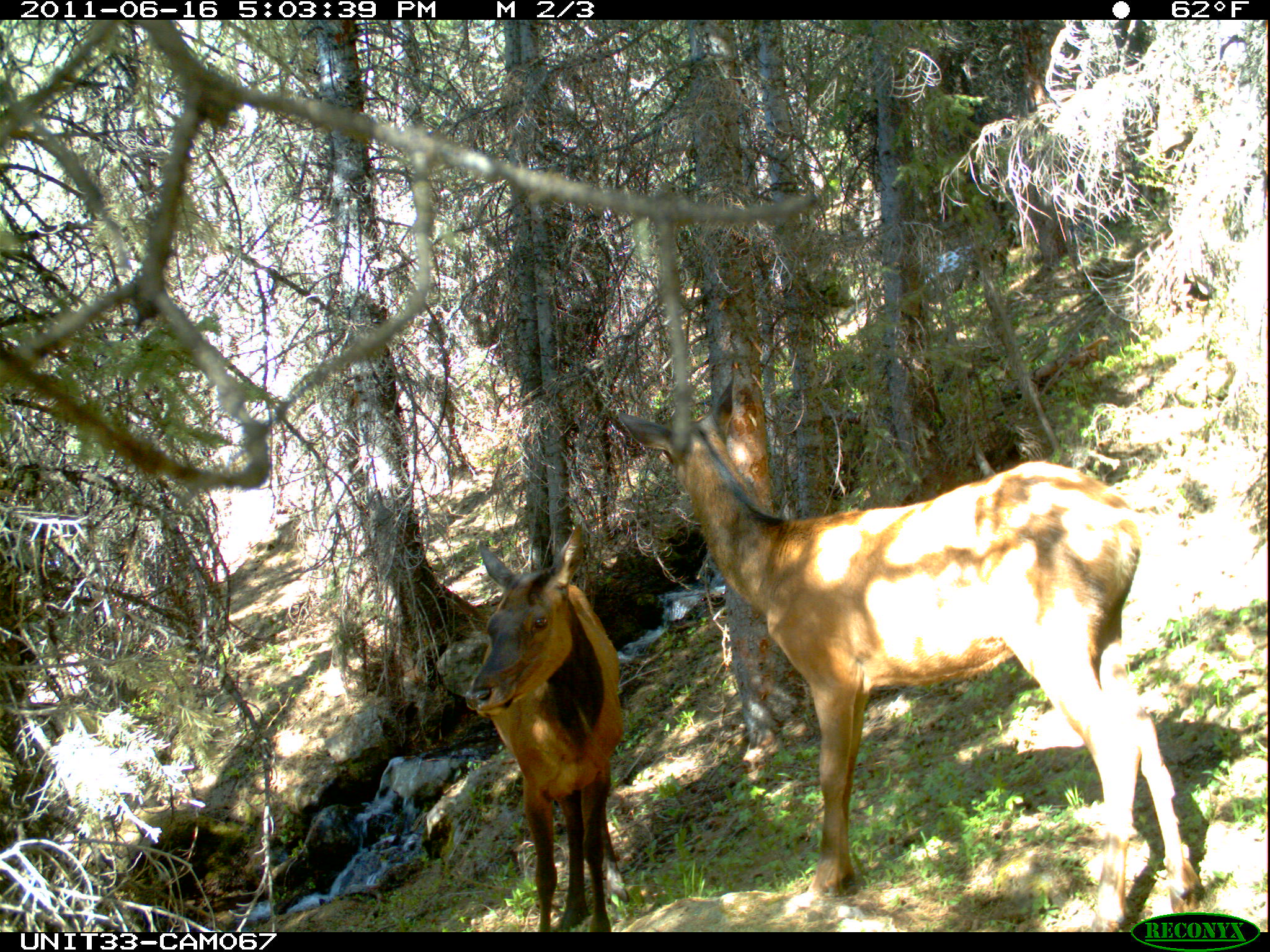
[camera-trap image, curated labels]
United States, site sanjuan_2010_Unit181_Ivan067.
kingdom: Animalia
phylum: Chordata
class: Mammalia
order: Artiodactyla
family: Cervidae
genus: Cervus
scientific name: Cervus elaphus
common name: red deer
Cervus elaphus (red deer).